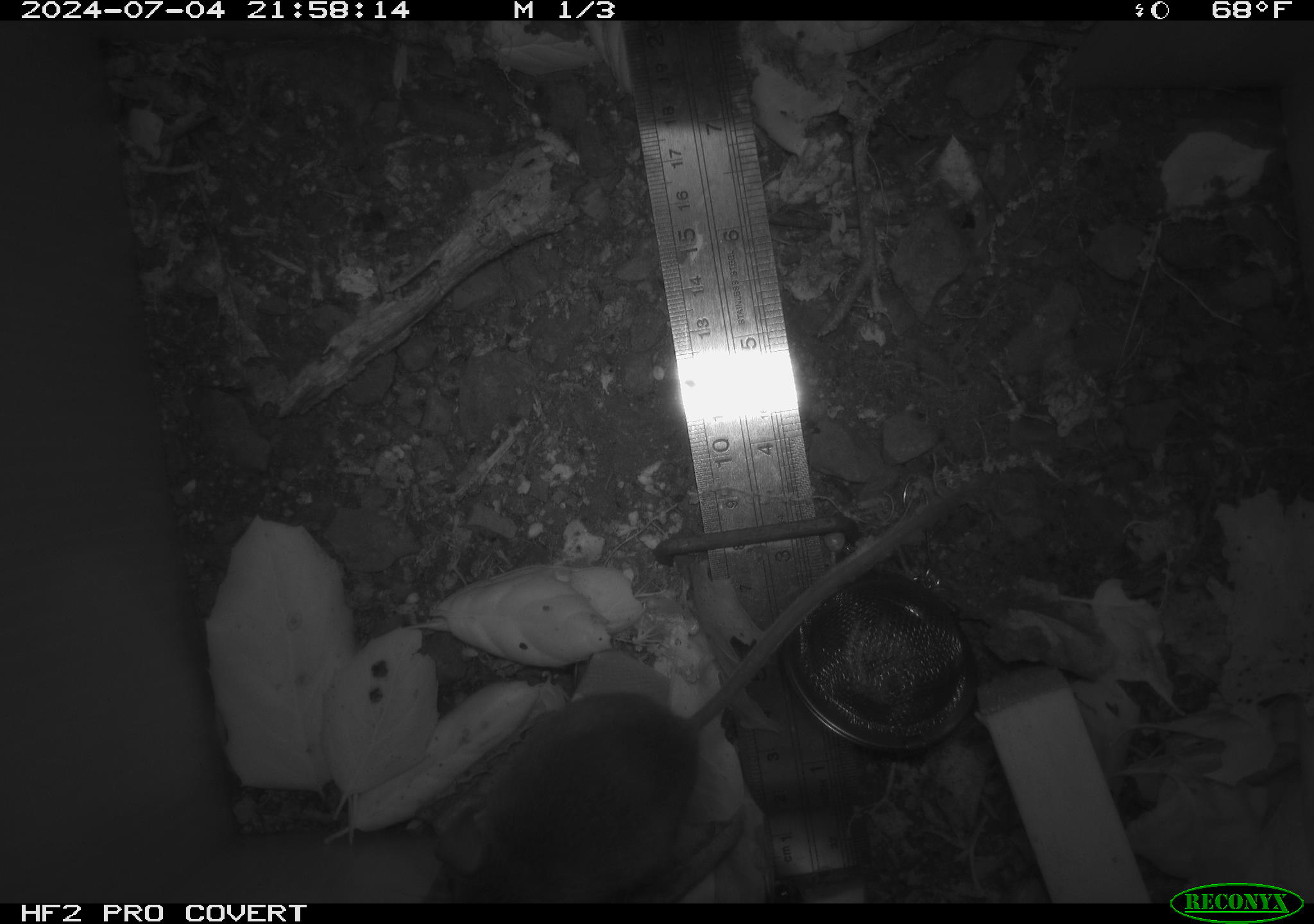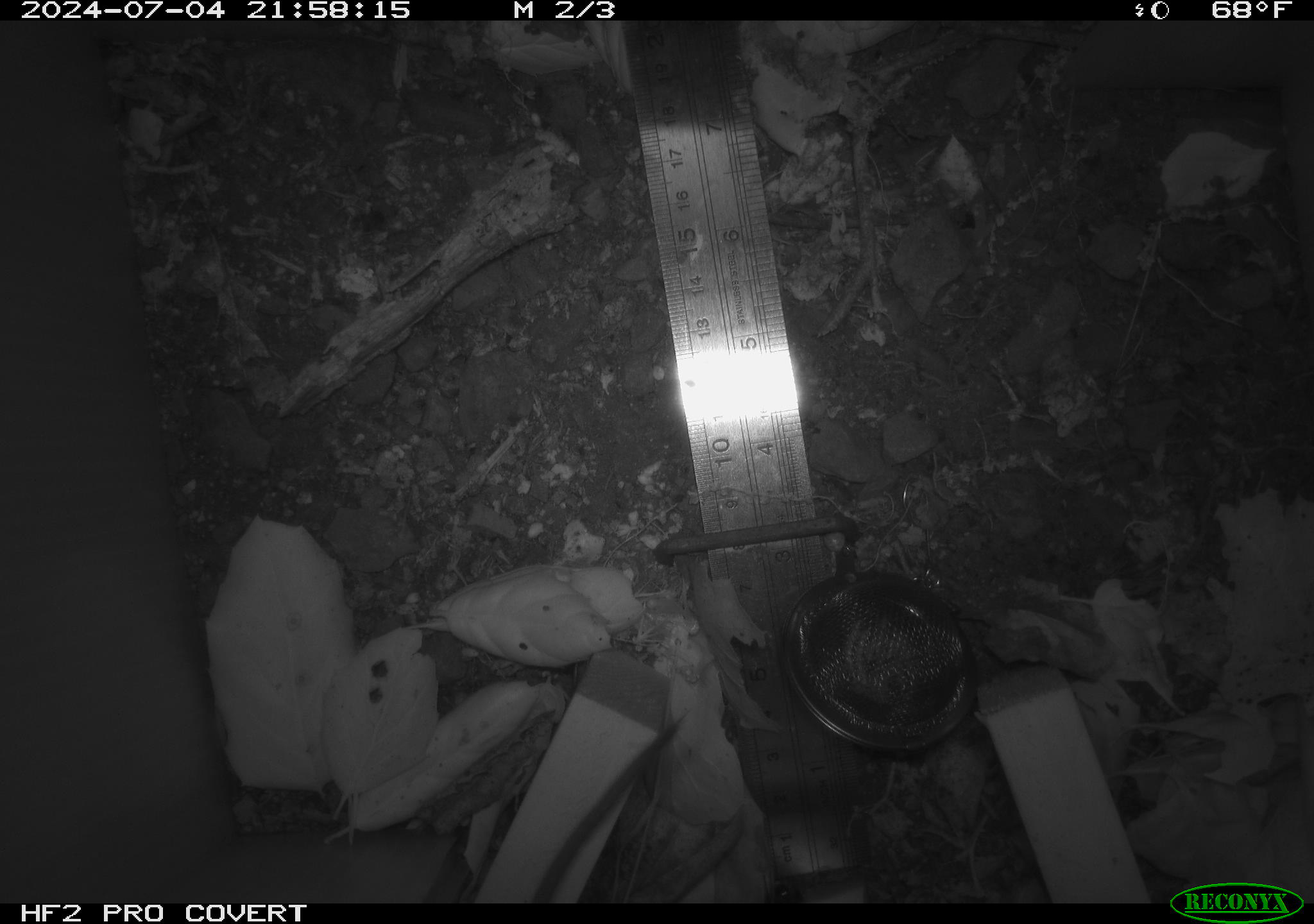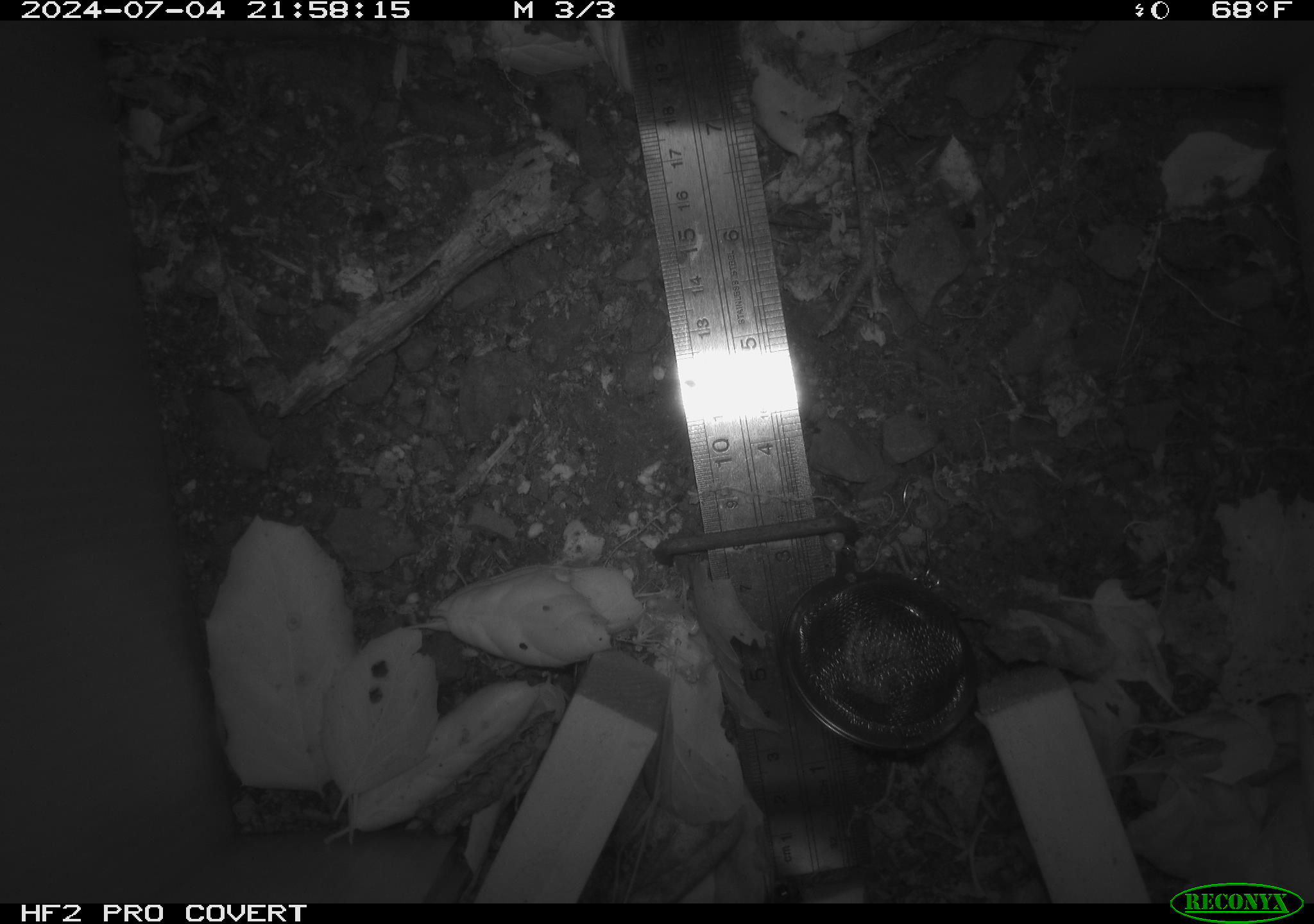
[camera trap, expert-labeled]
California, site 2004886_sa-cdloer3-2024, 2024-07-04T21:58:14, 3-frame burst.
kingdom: Animalia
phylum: Chordata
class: Mammalia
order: Rodentia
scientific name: Rodentia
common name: rodent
Rodent (Rodentia).